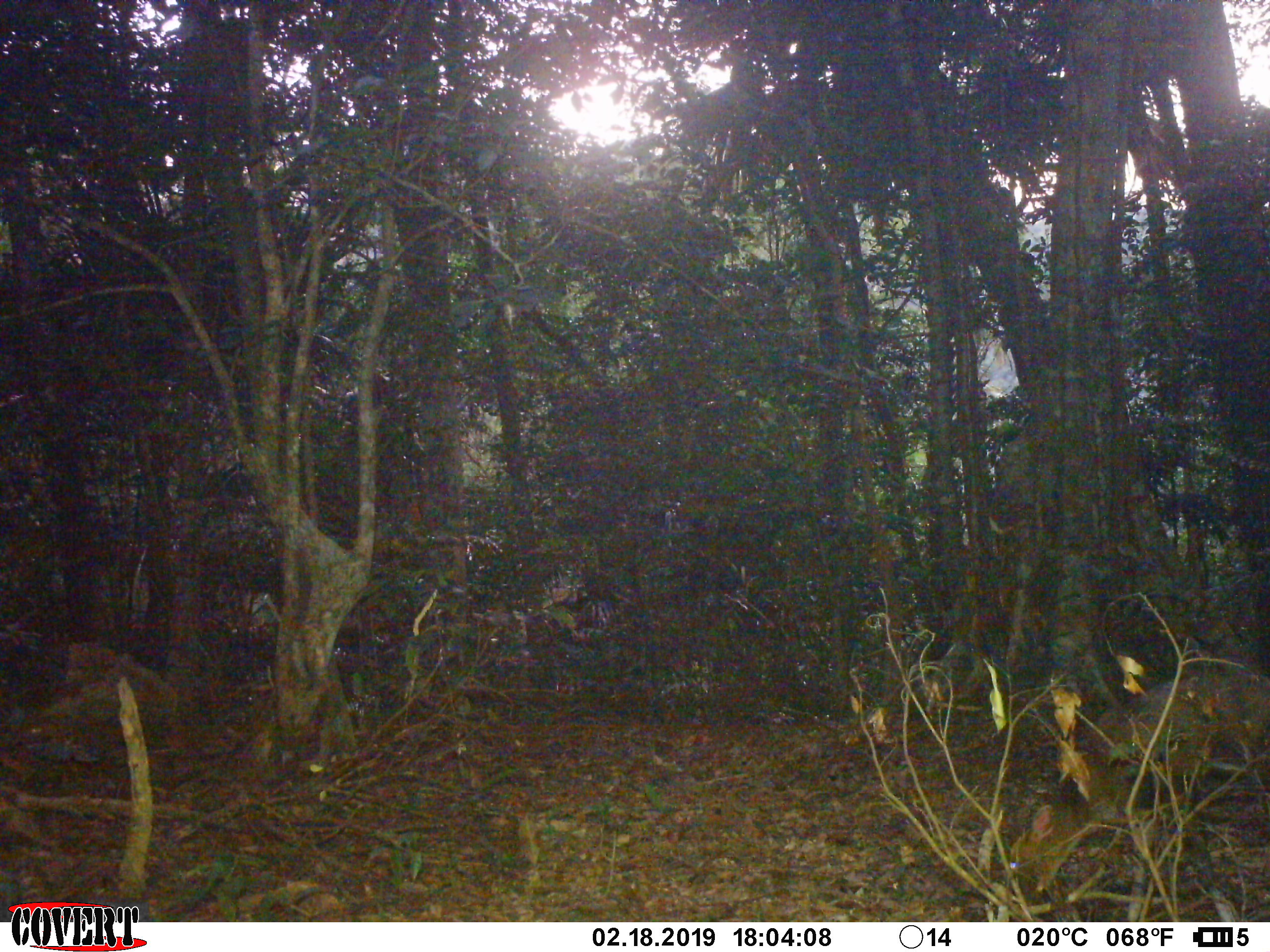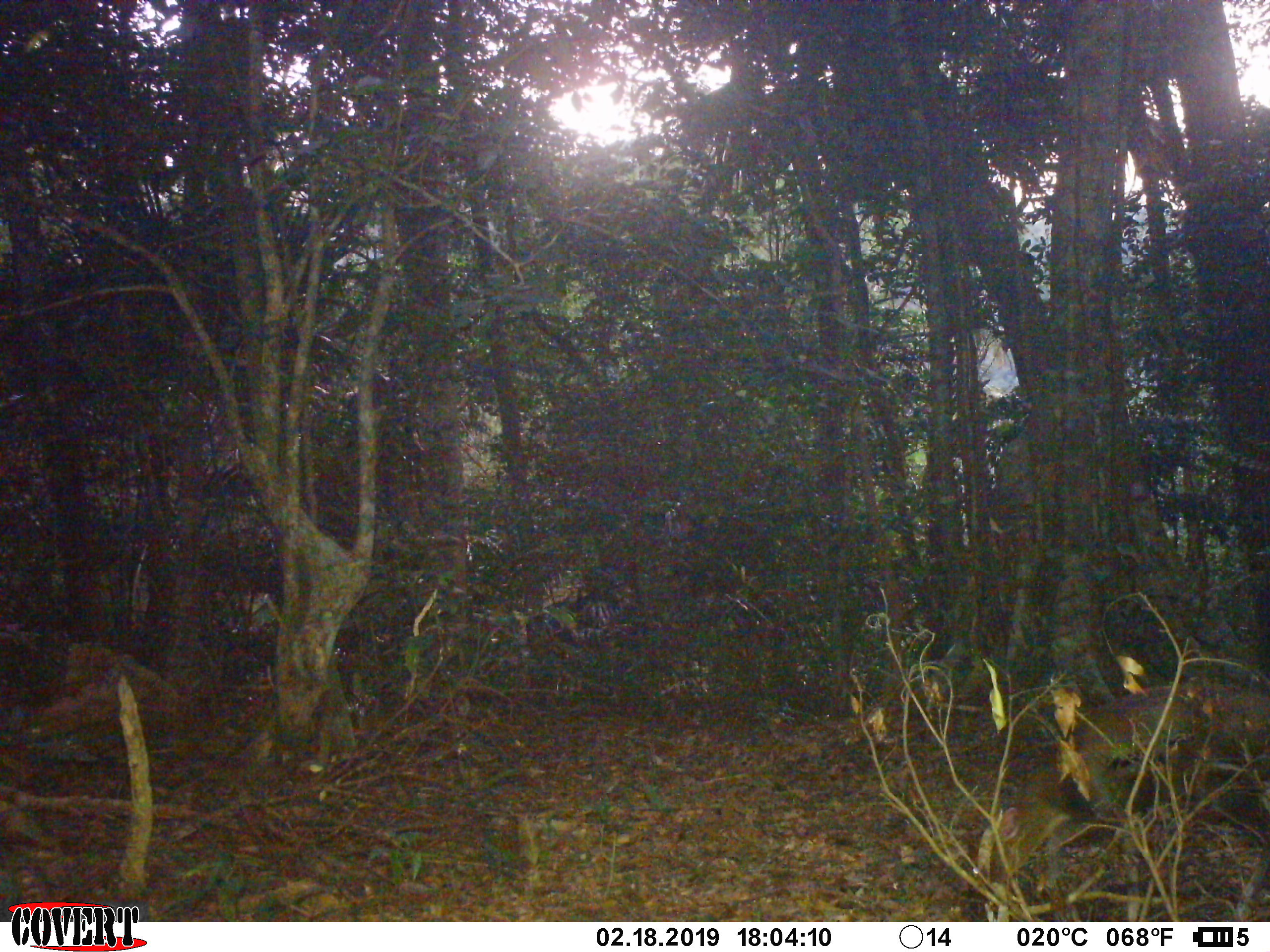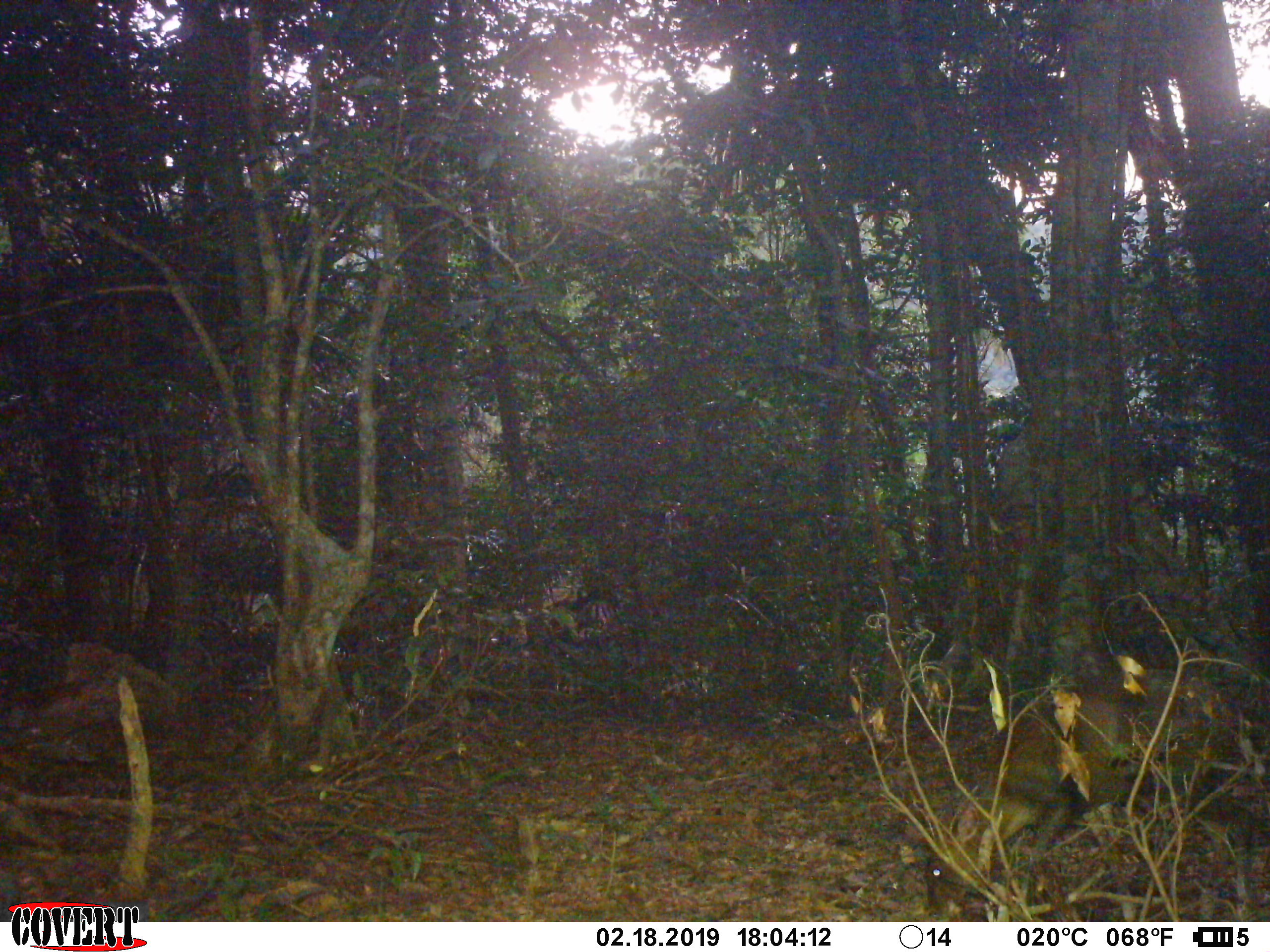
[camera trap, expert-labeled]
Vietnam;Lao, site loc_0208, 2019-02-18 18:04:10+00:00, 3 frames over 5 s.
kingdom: Animalia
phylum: Chordata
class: Mammalia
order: Artiodactyla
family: Cervidae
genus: Muntiacus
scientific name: Muntiacus rooseveltorum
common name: roosevelt's muntjac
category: roosevelts muntjac group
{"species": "roosevelts muntjac group (roosevelt's muntjac) (Muntiacus rooseveltorum)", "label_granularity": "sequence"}